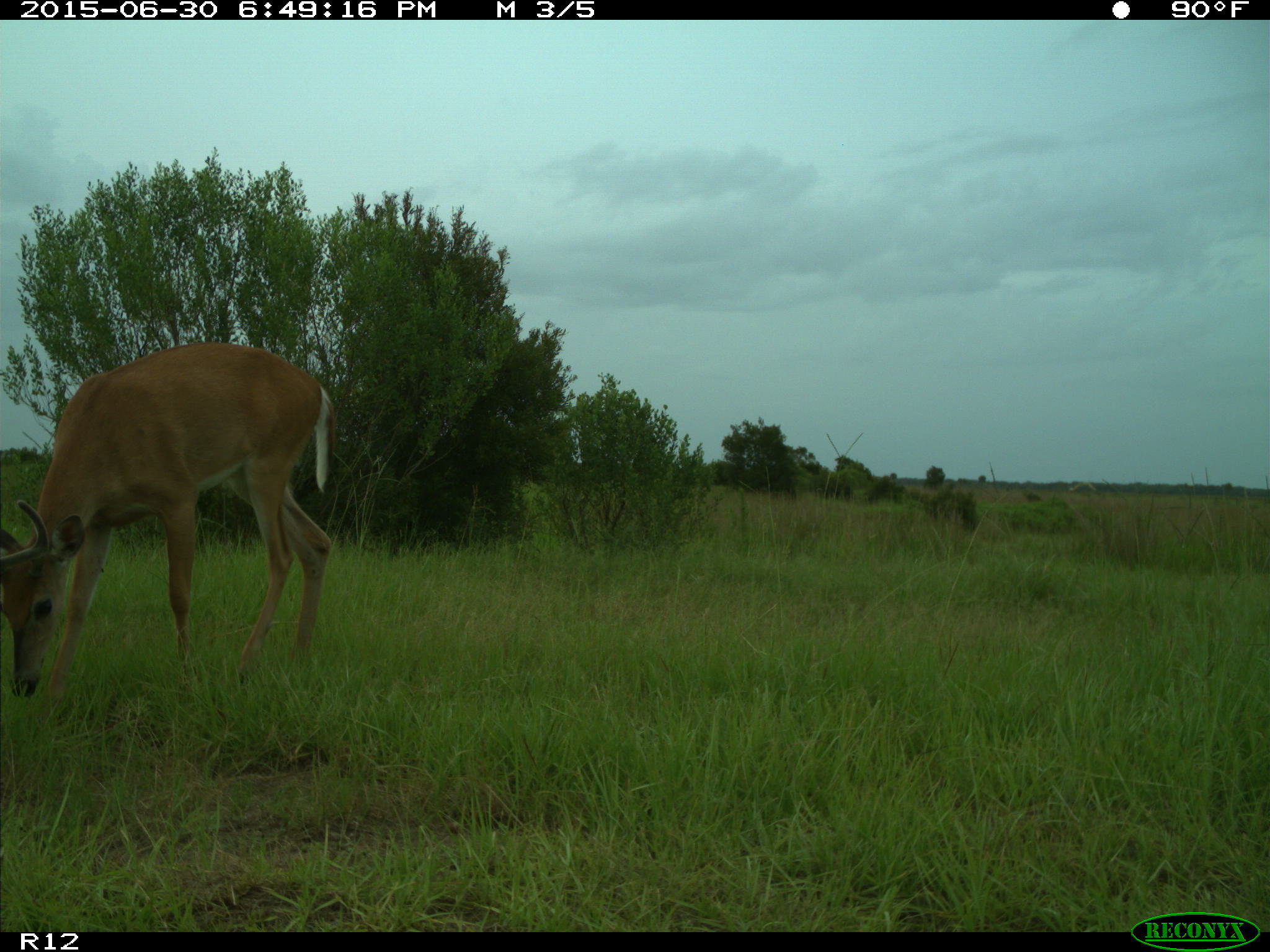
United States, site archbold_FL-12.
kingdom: Animalia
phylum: Chordata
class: Mammalia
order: Artiodactyla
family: Cervidae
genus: Odocoileus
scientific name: Odocoileus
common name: deer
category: unidentified deer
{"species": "unidentified deer (deer) (Odocoileus)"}